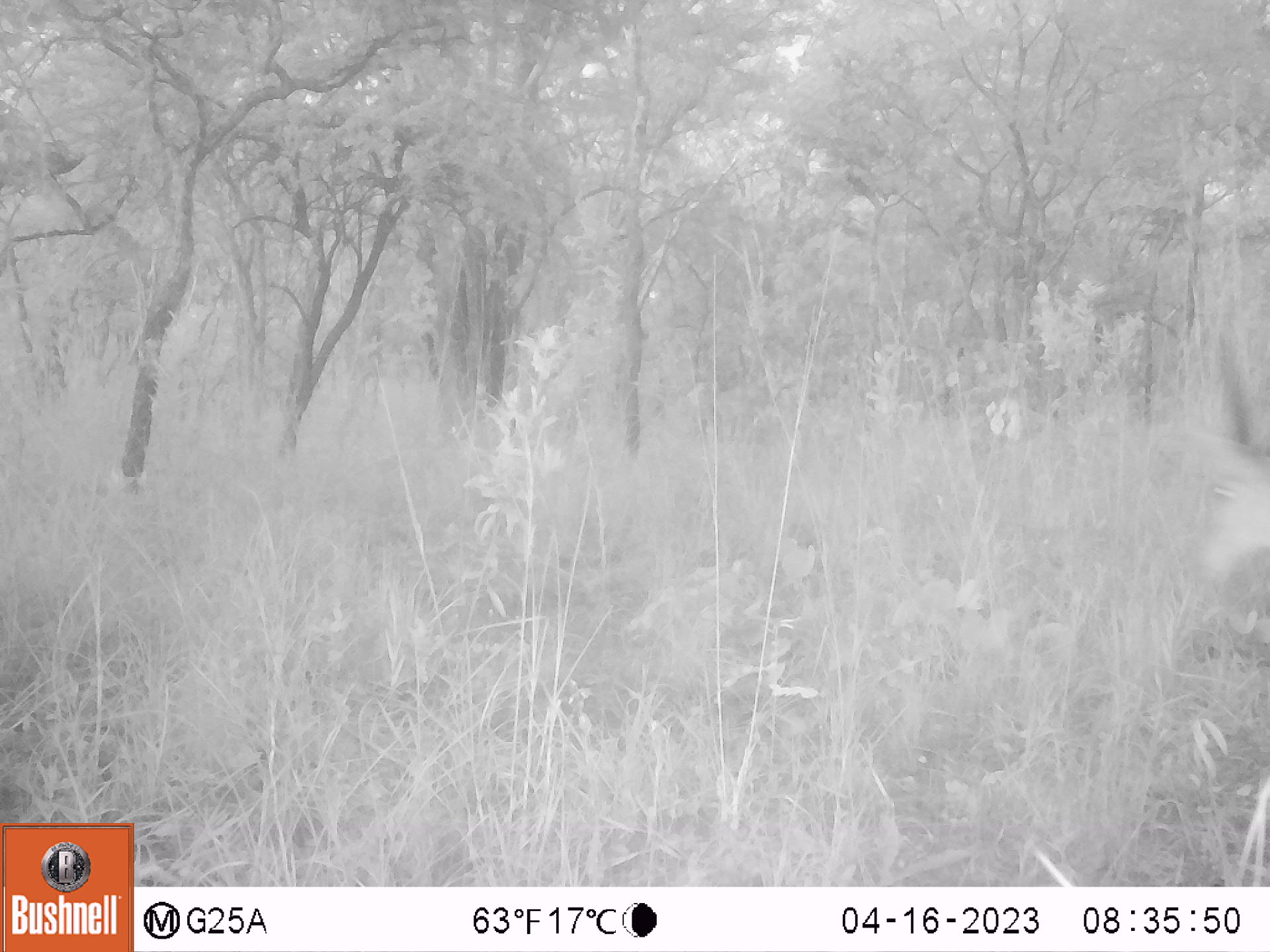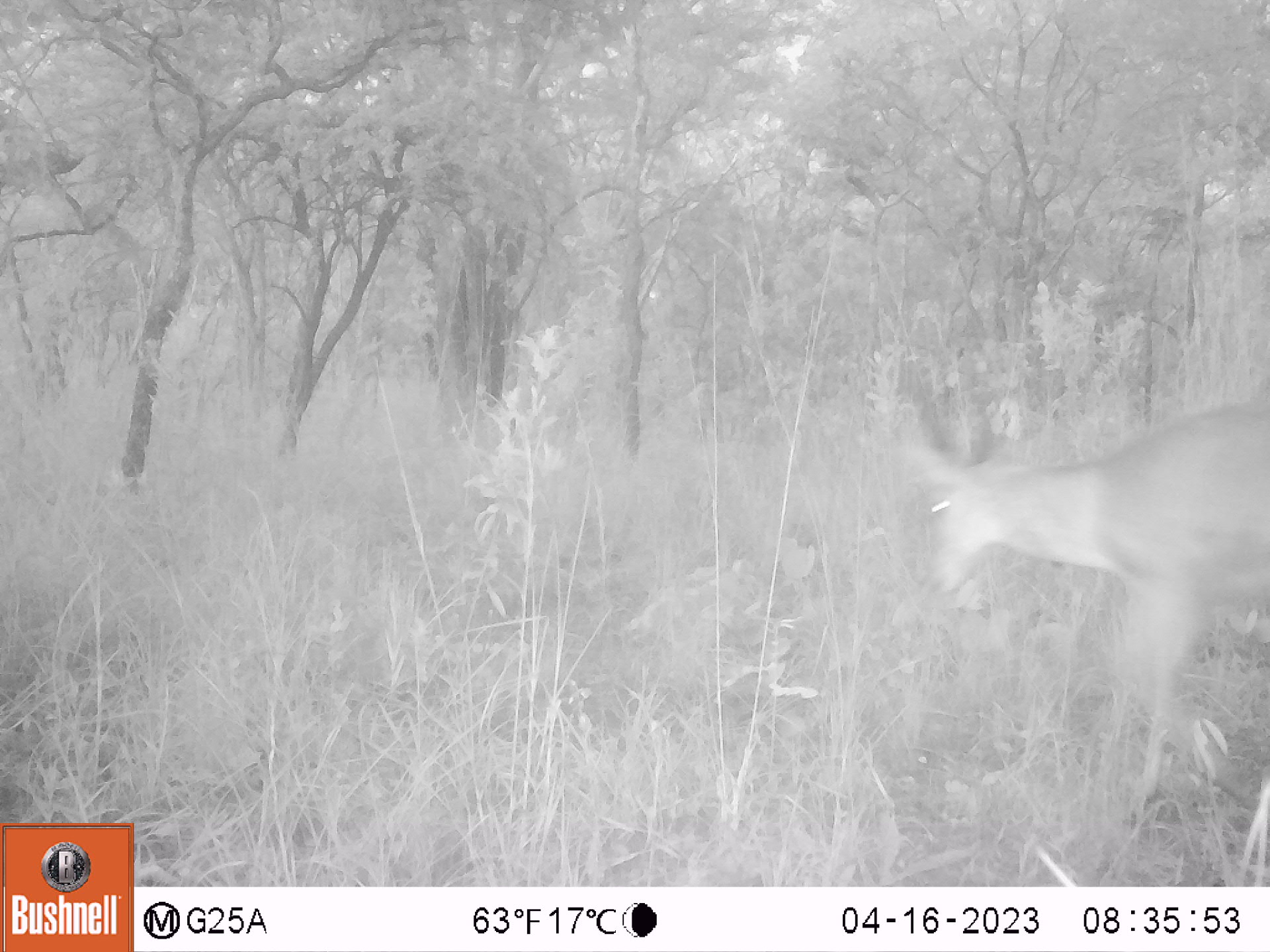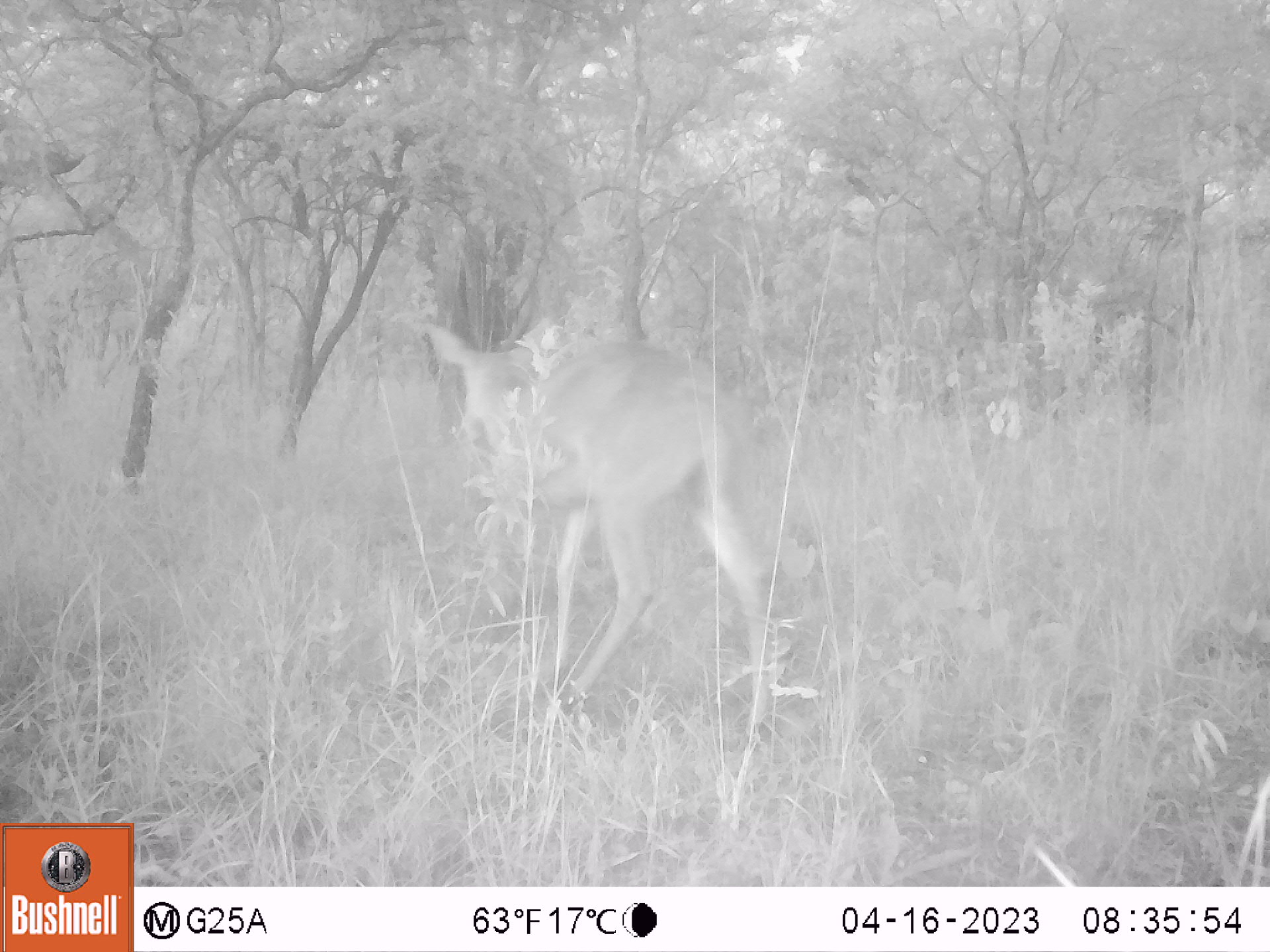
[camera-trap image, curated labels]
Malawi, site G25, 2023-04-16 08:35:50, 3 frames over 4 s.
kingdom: Animalia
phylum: Chordata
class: Mammalia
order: Artiodactyla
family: Bovidae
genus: Redunca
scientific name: Redunca arundinum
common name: southern reedbuck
Southern reedbuck (Redunca arundinum), count 1.